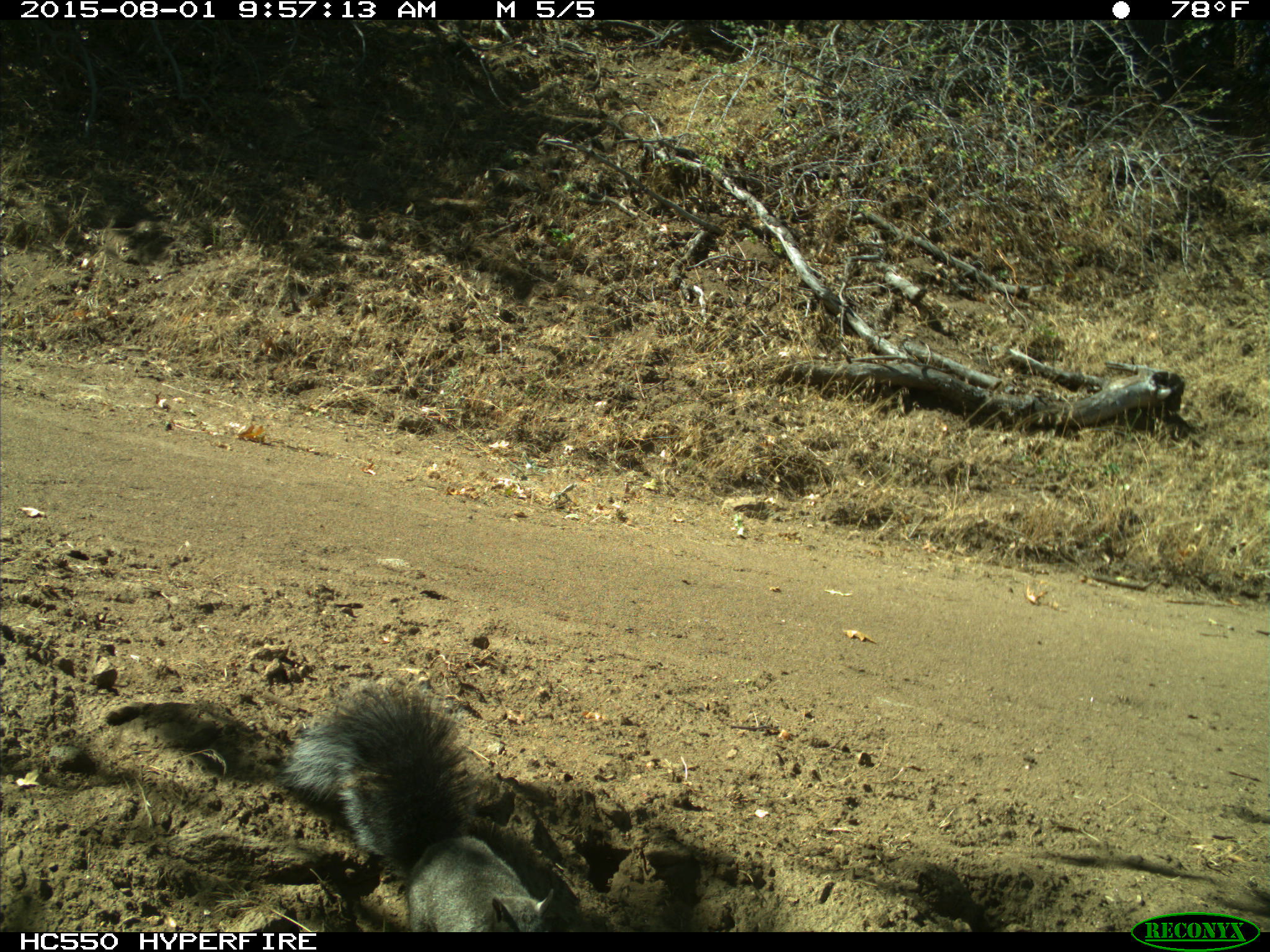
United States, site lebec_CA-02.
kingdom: Animalia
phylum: Chordata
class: Mammalia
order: Rodentia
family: Sciuridae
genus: Sciurus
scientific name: Sciurus carolinensis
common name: eastern gray squirrel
Sciurus carolinensis (eastern gray squirrel).